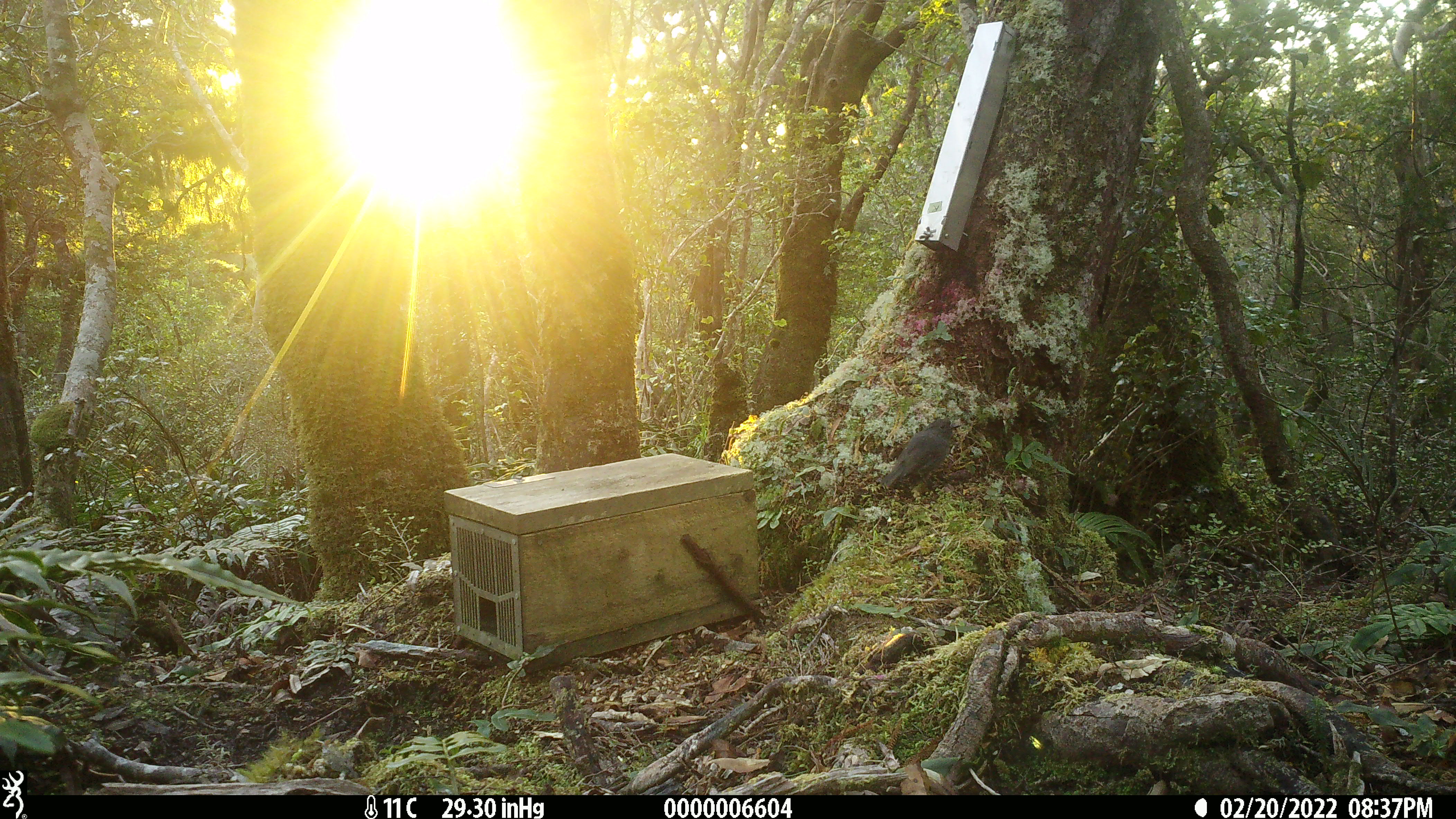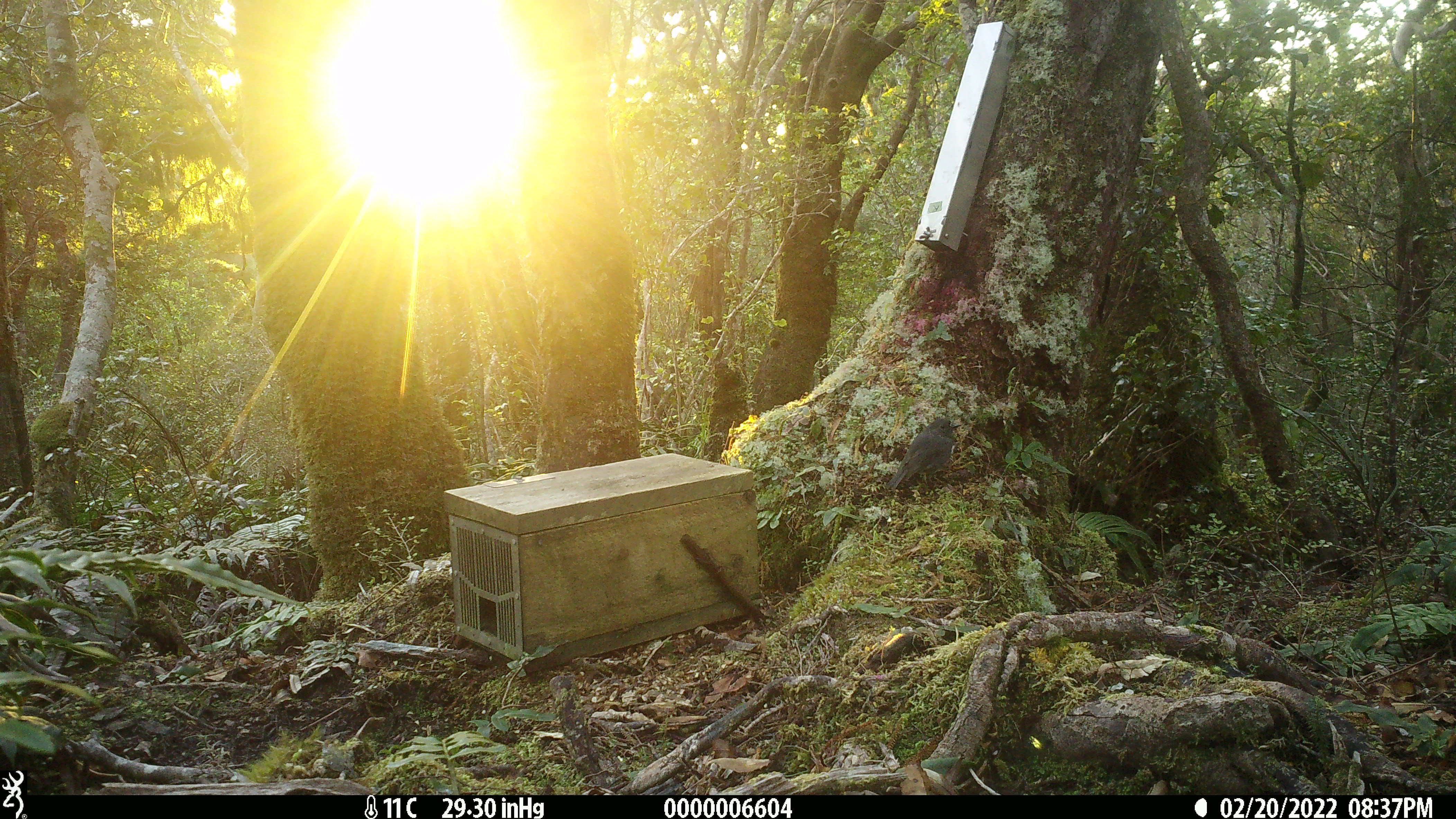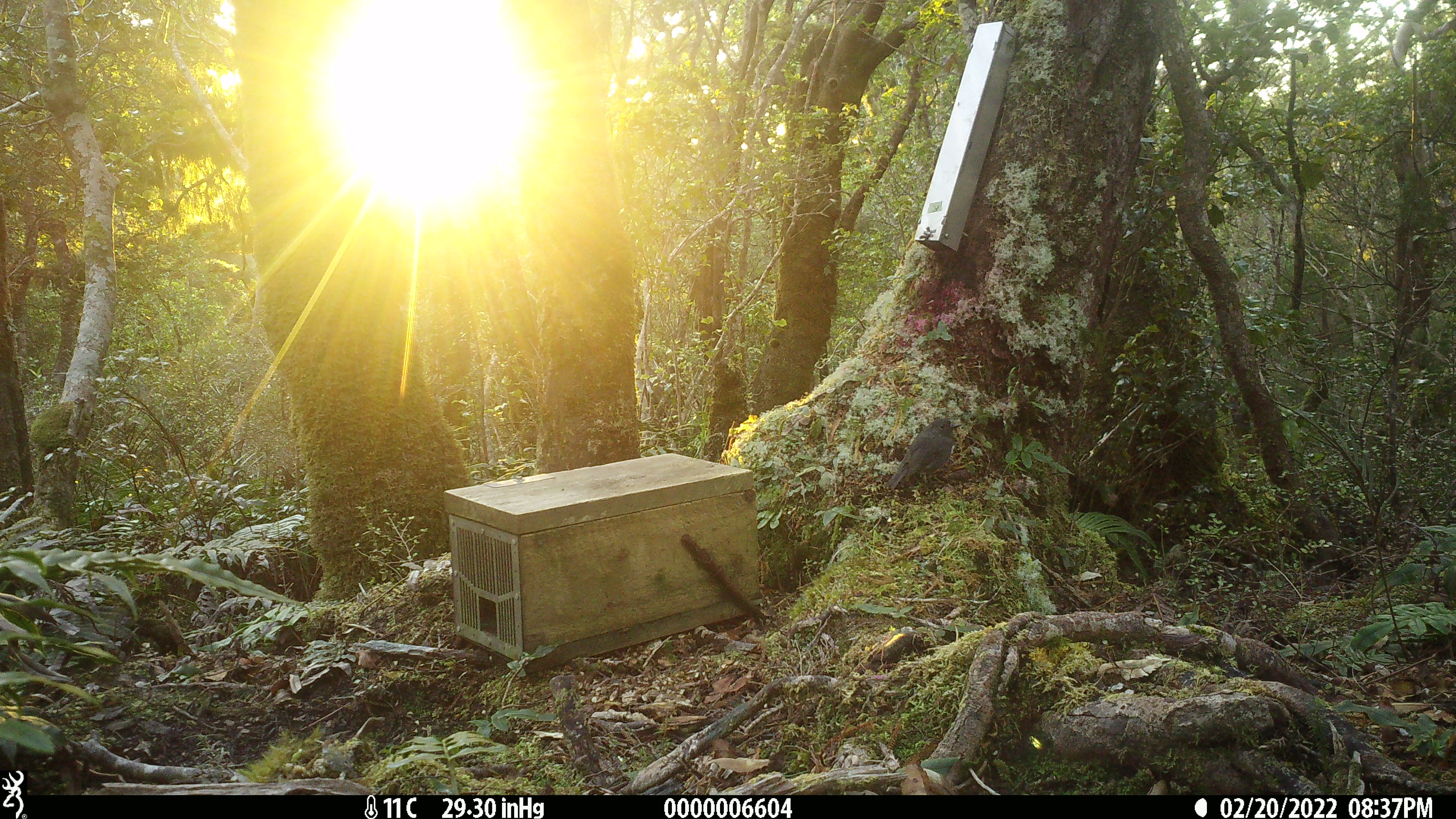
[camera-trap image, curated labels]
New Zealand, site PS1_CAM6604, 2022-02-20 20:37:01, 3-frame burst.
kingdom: Animalia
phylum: Chordata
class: Aves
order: Passeriformes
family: Petroicidae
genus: Petroica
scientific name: Petroica australis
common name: new zealand robin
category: robin